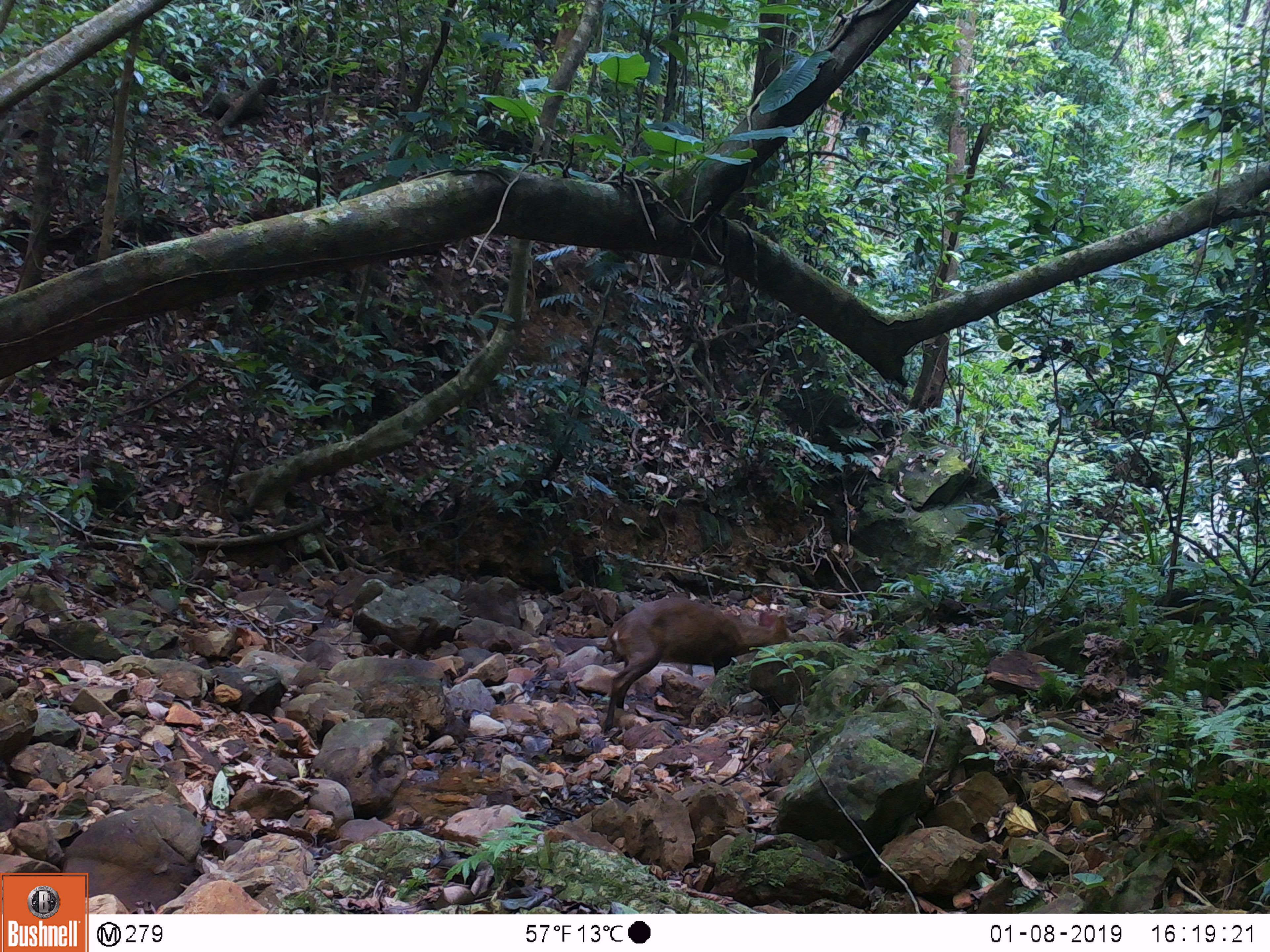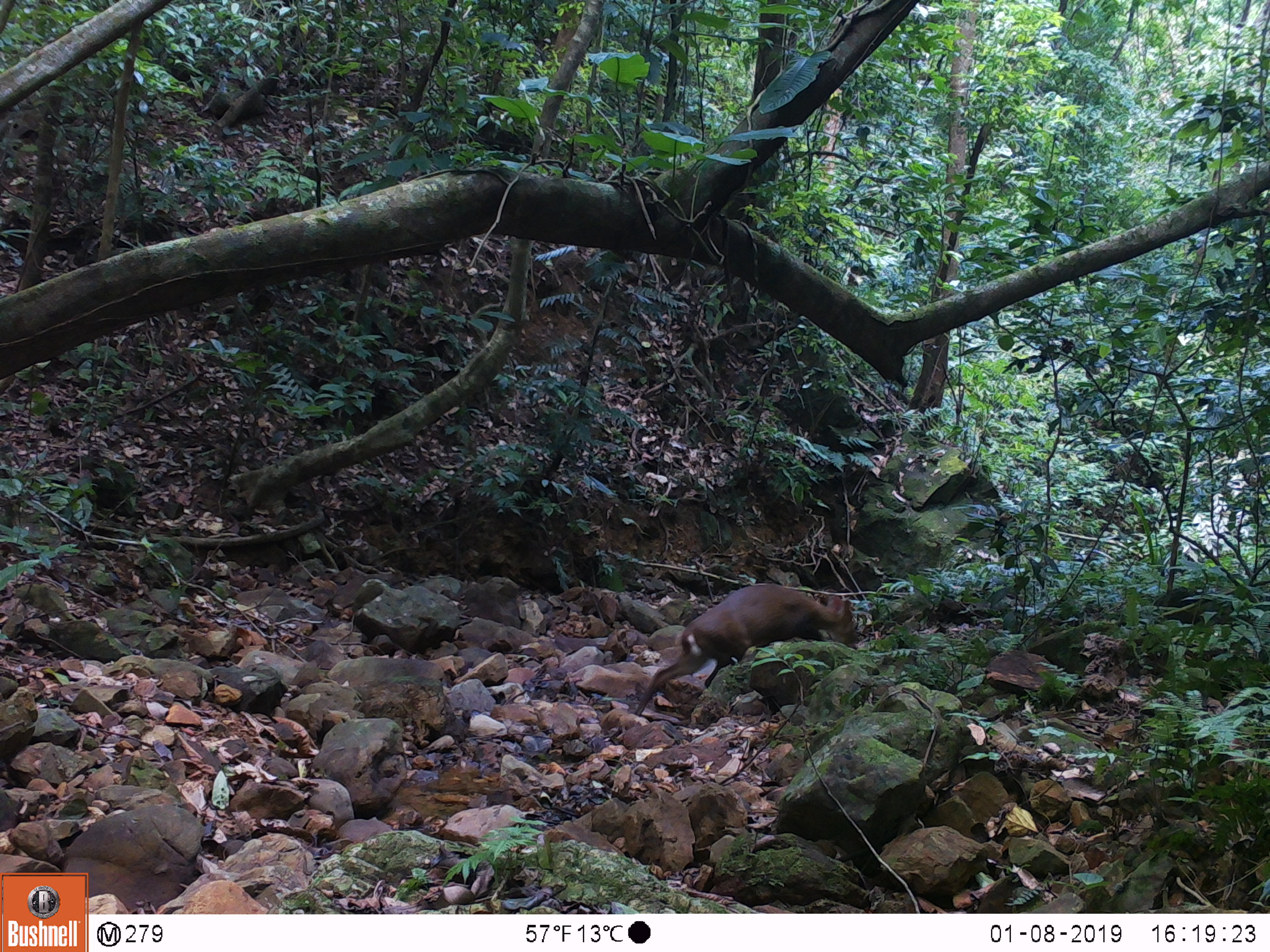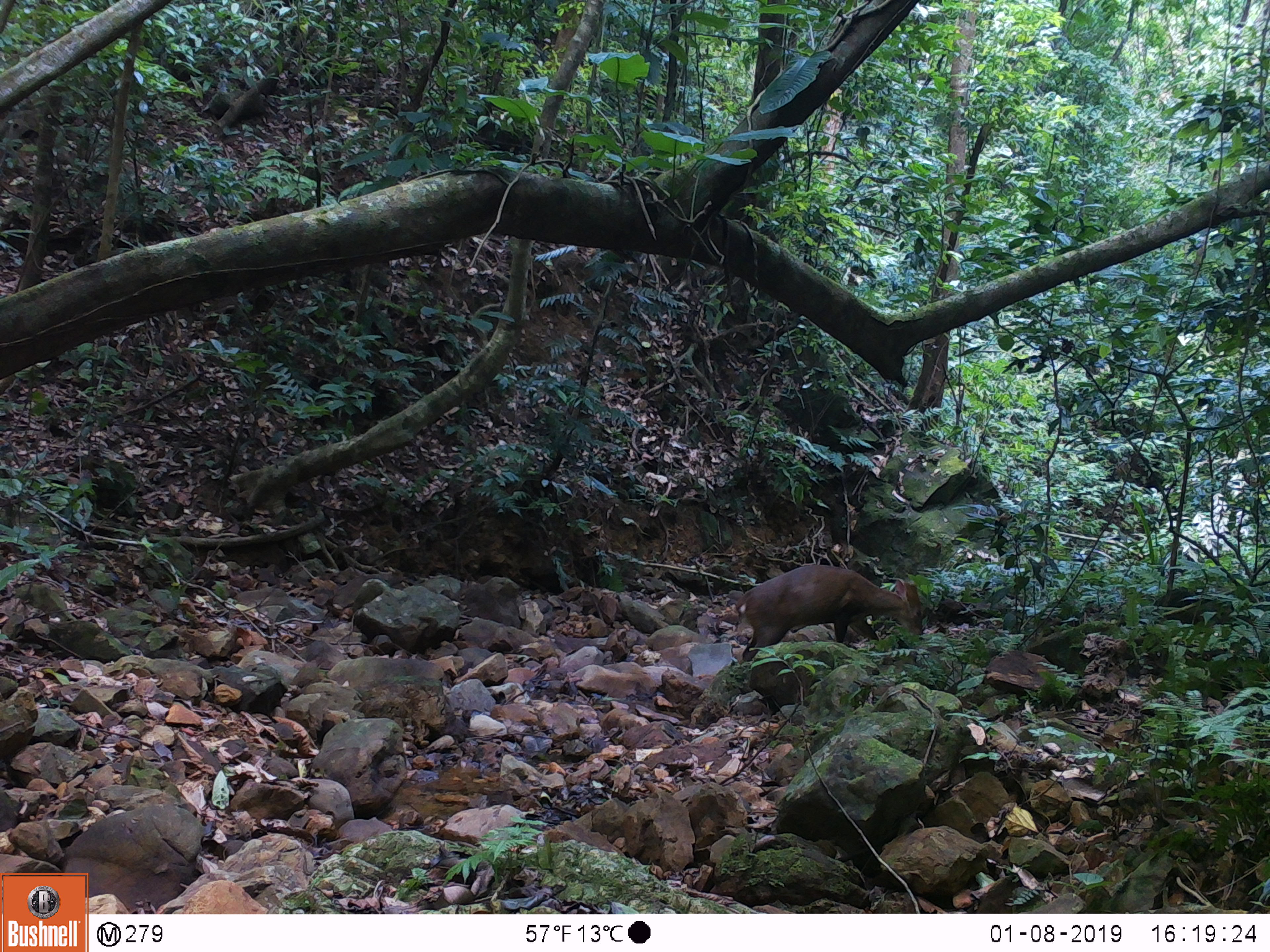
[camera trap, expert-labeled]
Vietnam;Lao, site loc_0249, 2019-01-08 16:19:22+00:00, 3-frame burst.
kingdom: Animalia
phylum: Chordata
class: Mammalia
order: Artiodactyla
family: Cervidae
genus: Muntiacus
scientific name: Muntiacus vuquangensis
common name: large-antlered muntjac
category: large antlered muntjac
Large antlered muntjac (large-antlered muntjac) (Muntiacus vuquangensis). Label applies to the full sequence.